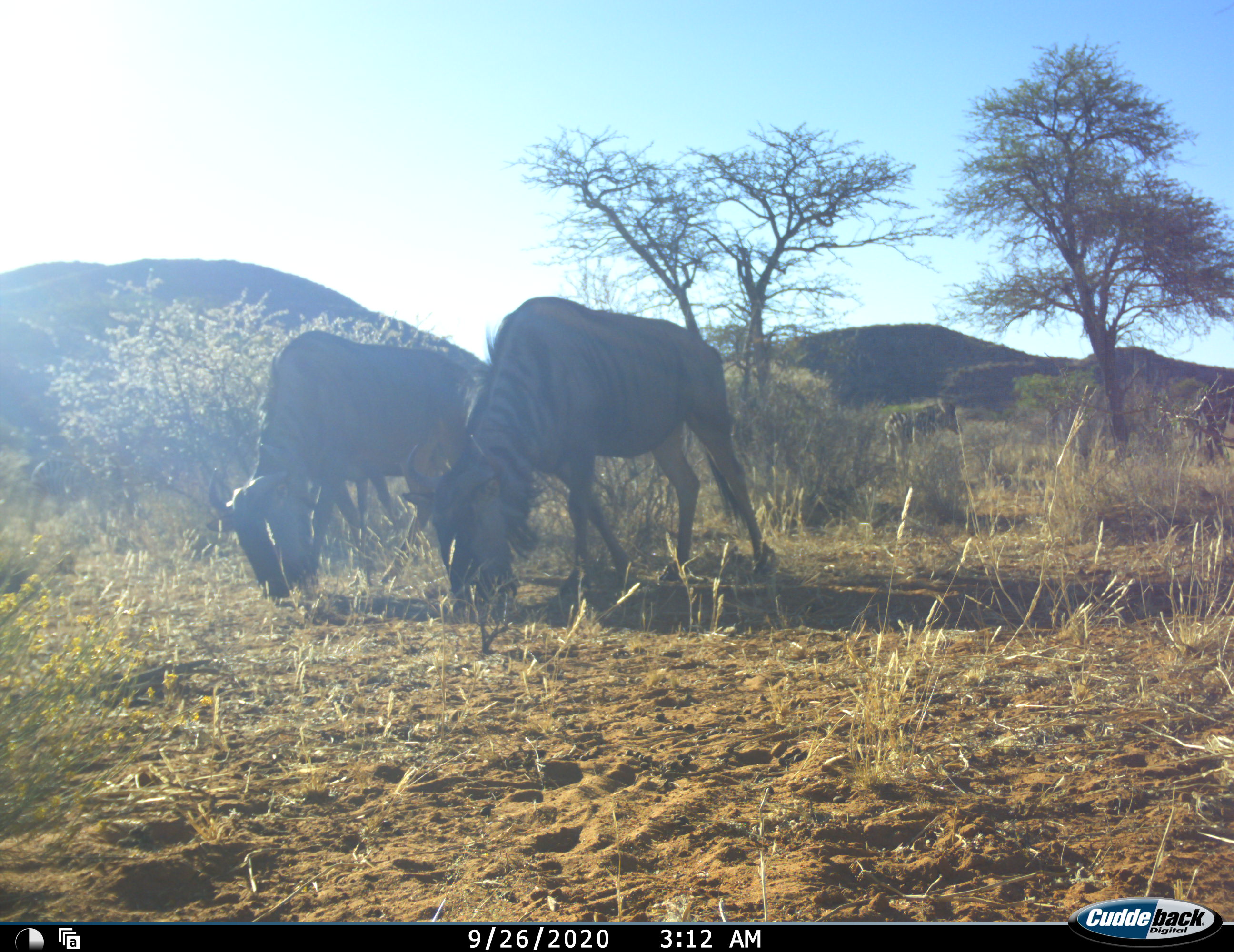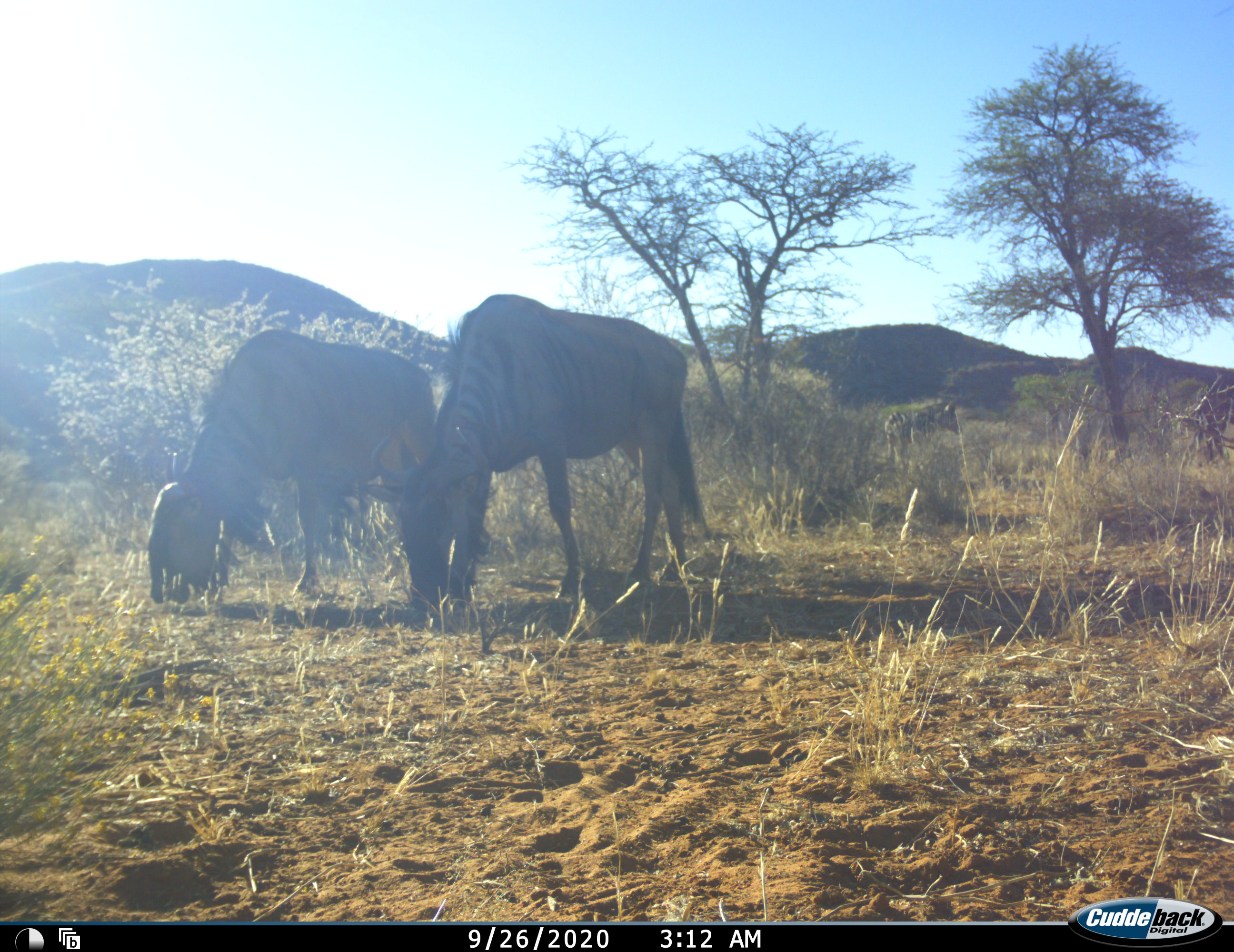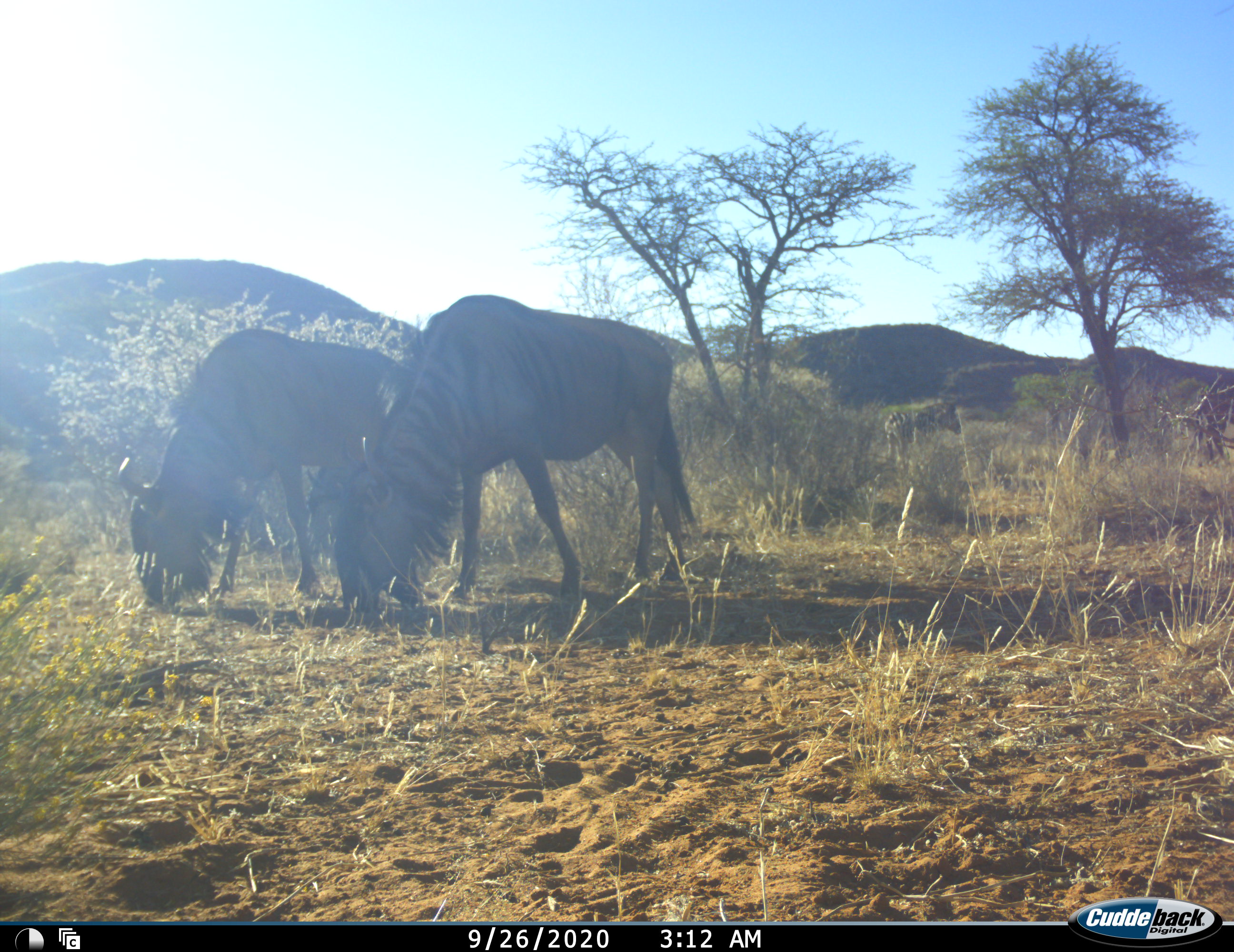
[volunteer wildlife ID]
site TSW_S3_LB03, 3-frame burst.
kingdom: Animalia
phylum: Chordata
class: Mammalia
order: Artiodactyla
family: Bovidae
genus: Connochaetes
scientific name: Connochaetes taurinus taurinus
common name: blue wildebeest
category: wildebeestblue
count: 2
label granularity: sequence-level